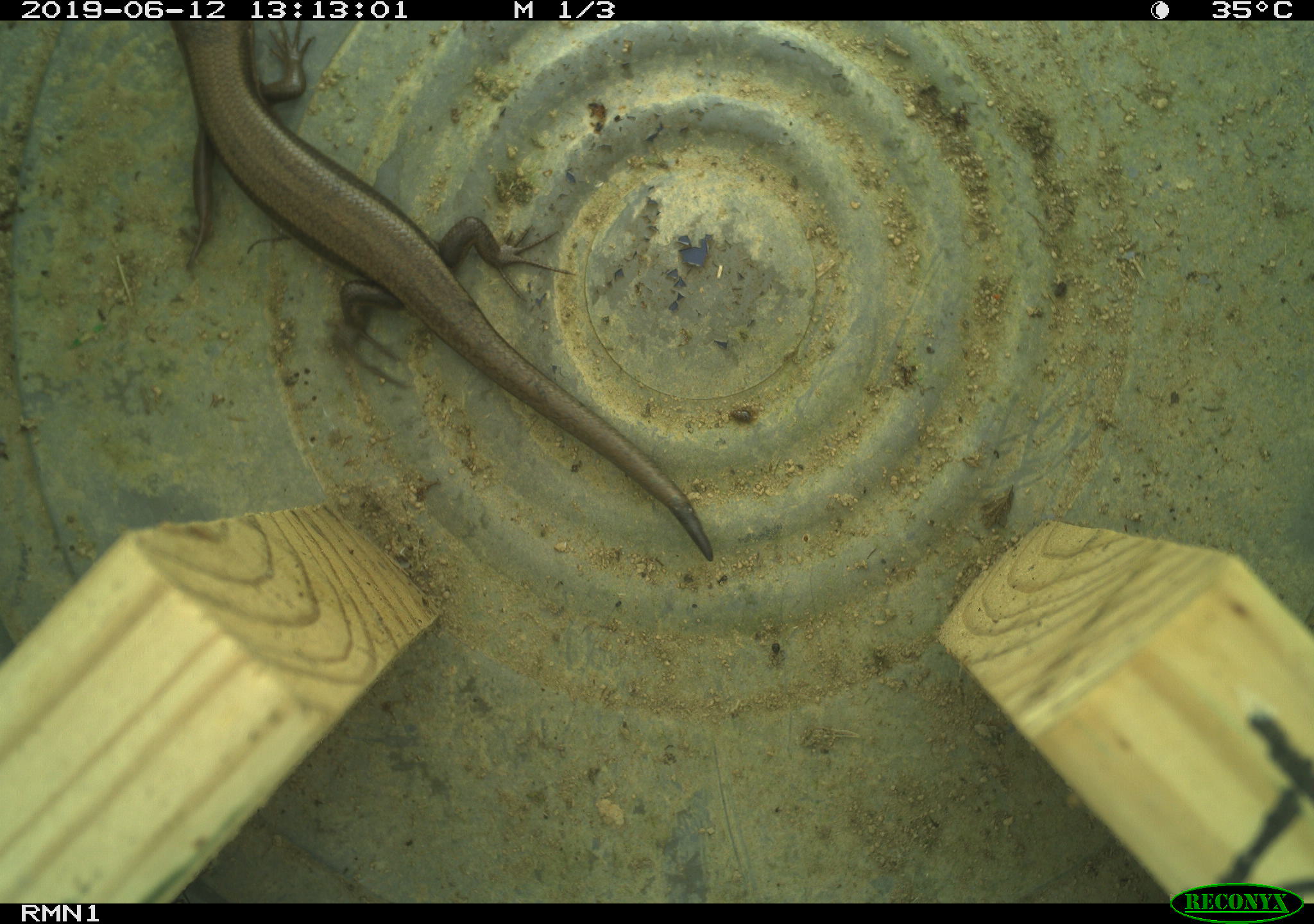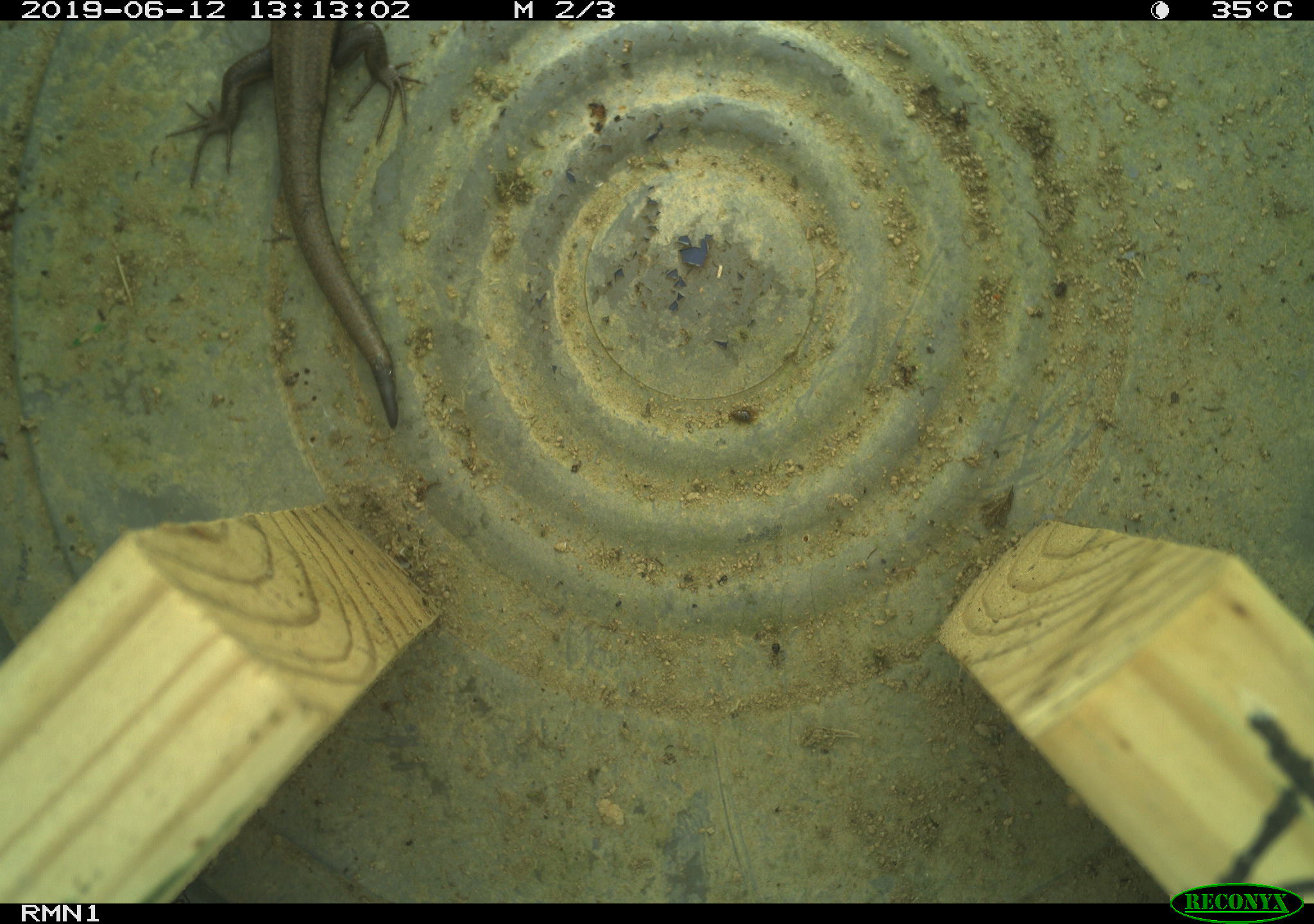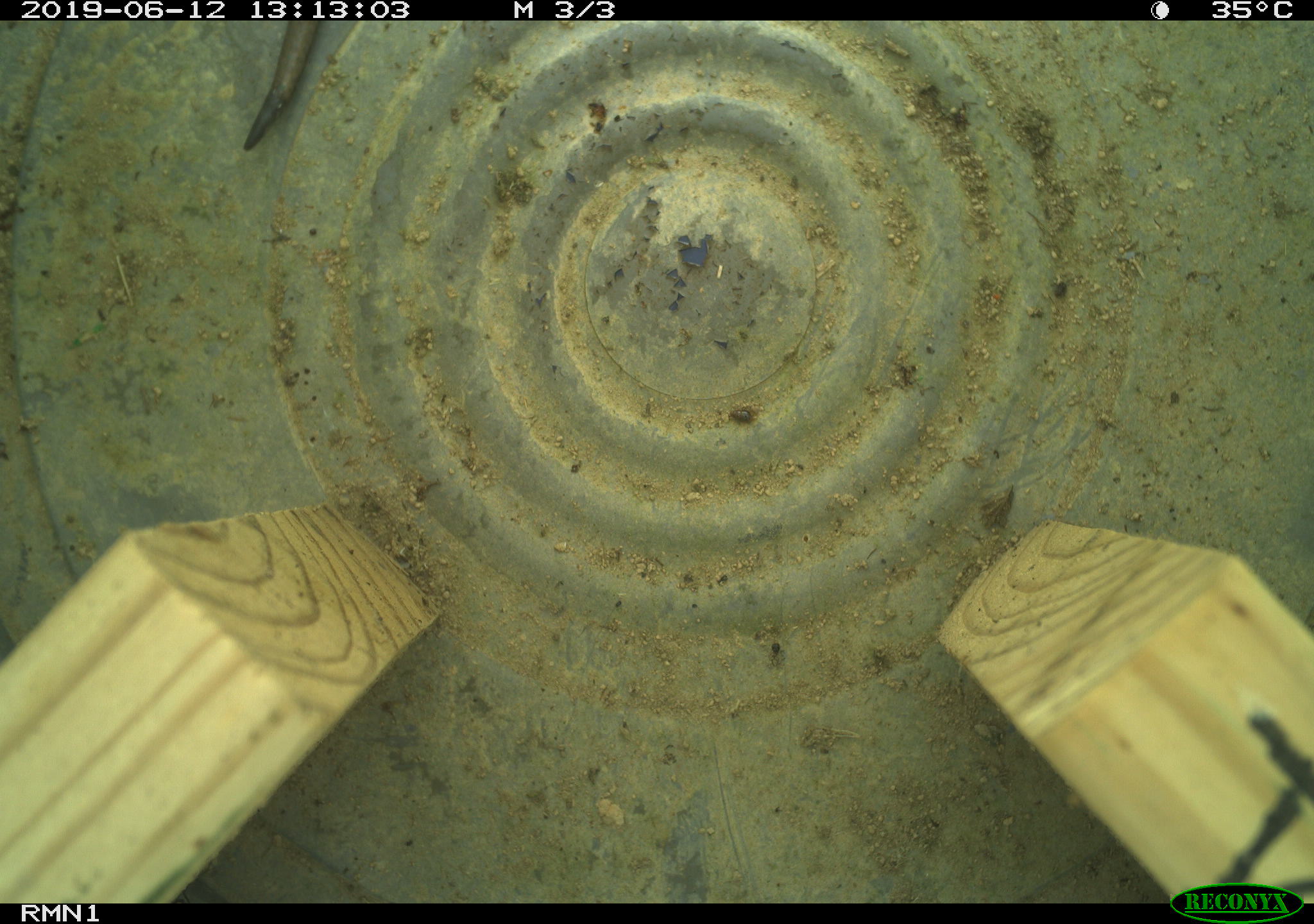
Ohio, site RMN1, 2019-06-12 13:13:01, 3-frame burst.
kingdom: Animalia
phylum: Chordata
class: Reptilia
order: Squamata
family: Scincidae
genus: Plestiodon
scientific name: Plestiodon fasciatus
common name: common five-lined skink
Common five-lined skink (Plestiodon fasciatus).